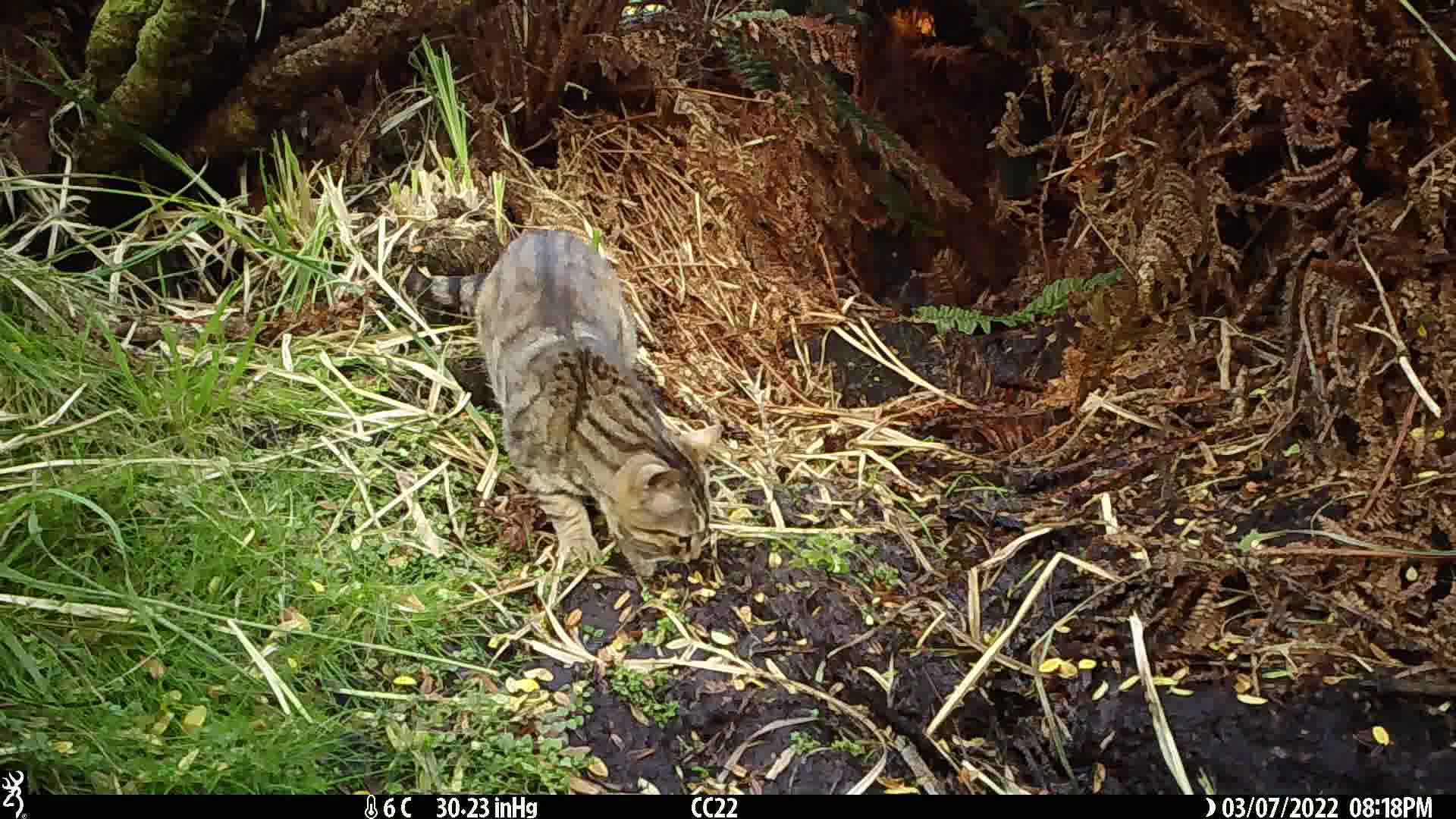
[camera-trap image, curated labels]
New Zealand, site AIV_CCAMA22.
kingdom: Animalia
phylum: Chordata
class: Mammalia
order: Carnivora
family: Felidae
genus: Felis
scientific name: Felis catus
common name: domestic cat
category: cat